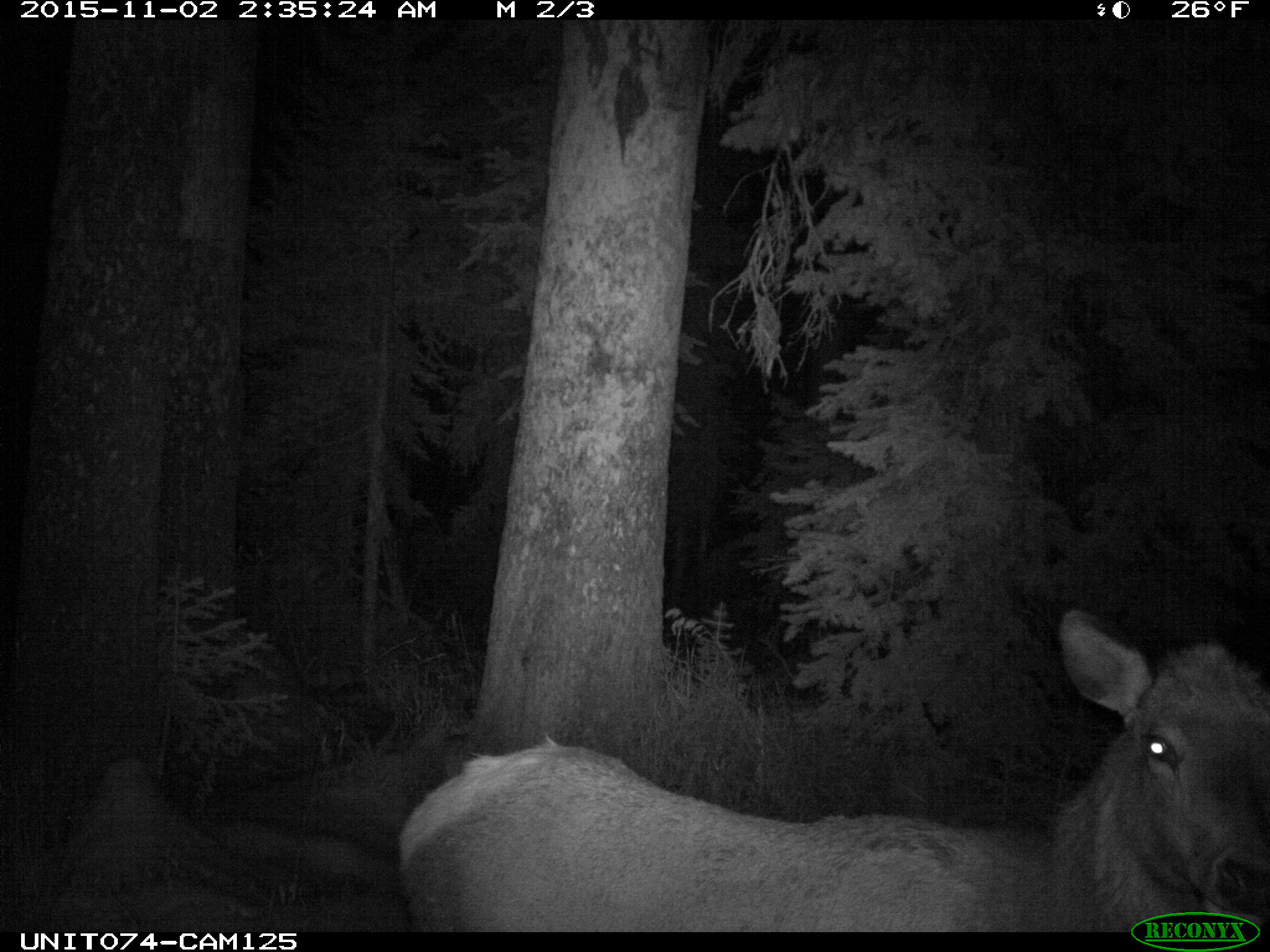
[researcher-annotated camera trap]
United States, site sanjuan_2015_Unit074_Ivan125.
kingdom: Animalia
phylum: Chordata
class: Mammalia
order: Artiodactyla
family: Cervidae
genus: Cervus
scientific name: Cervus elaphus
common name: red deer